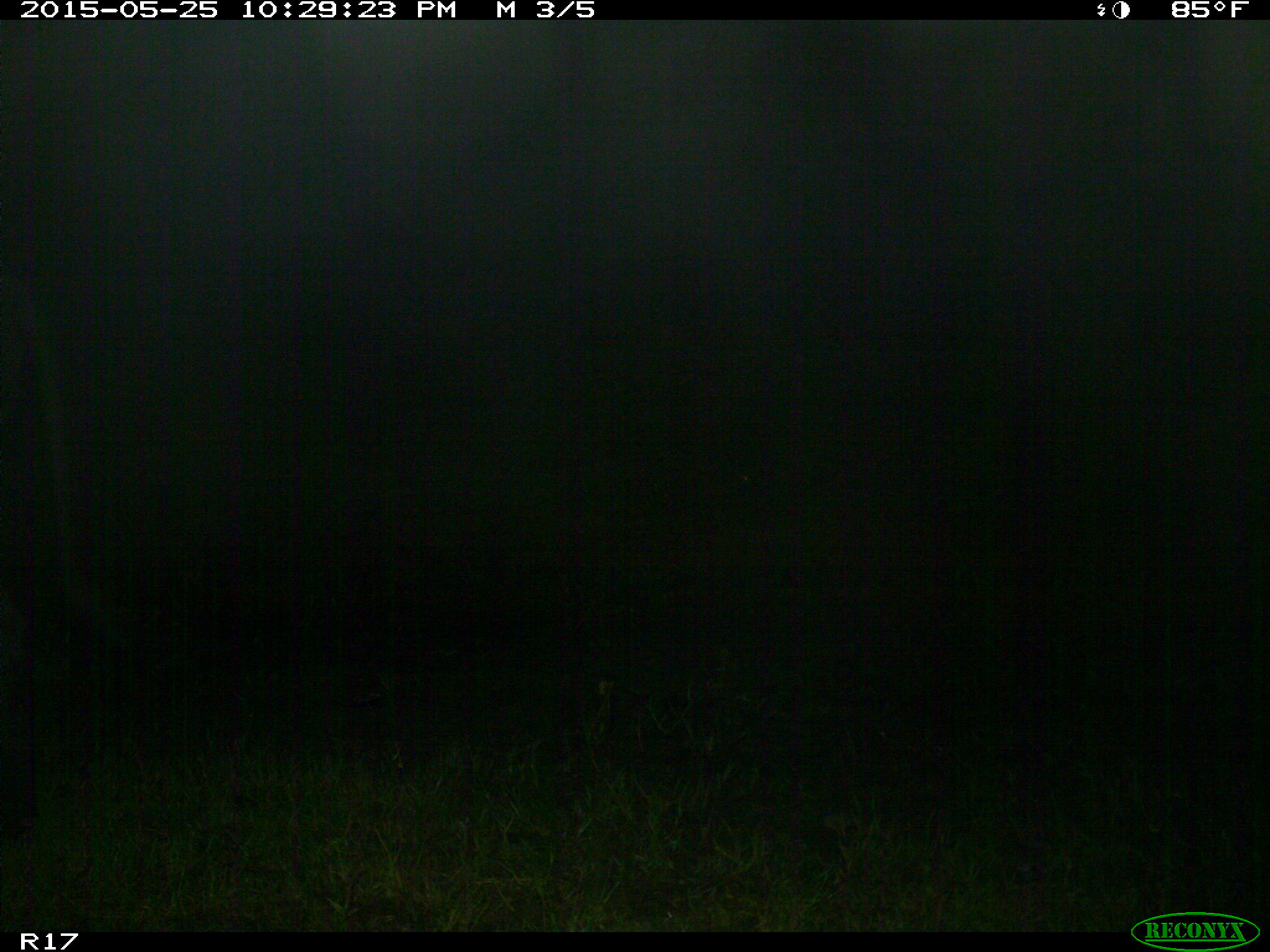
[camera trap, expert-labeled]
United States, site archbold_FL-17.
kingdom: Animalia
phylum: Chordata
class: Mammalia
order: Artiodactyla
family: Bovidae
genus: Bos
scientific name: Bos taurus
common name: domestic cow